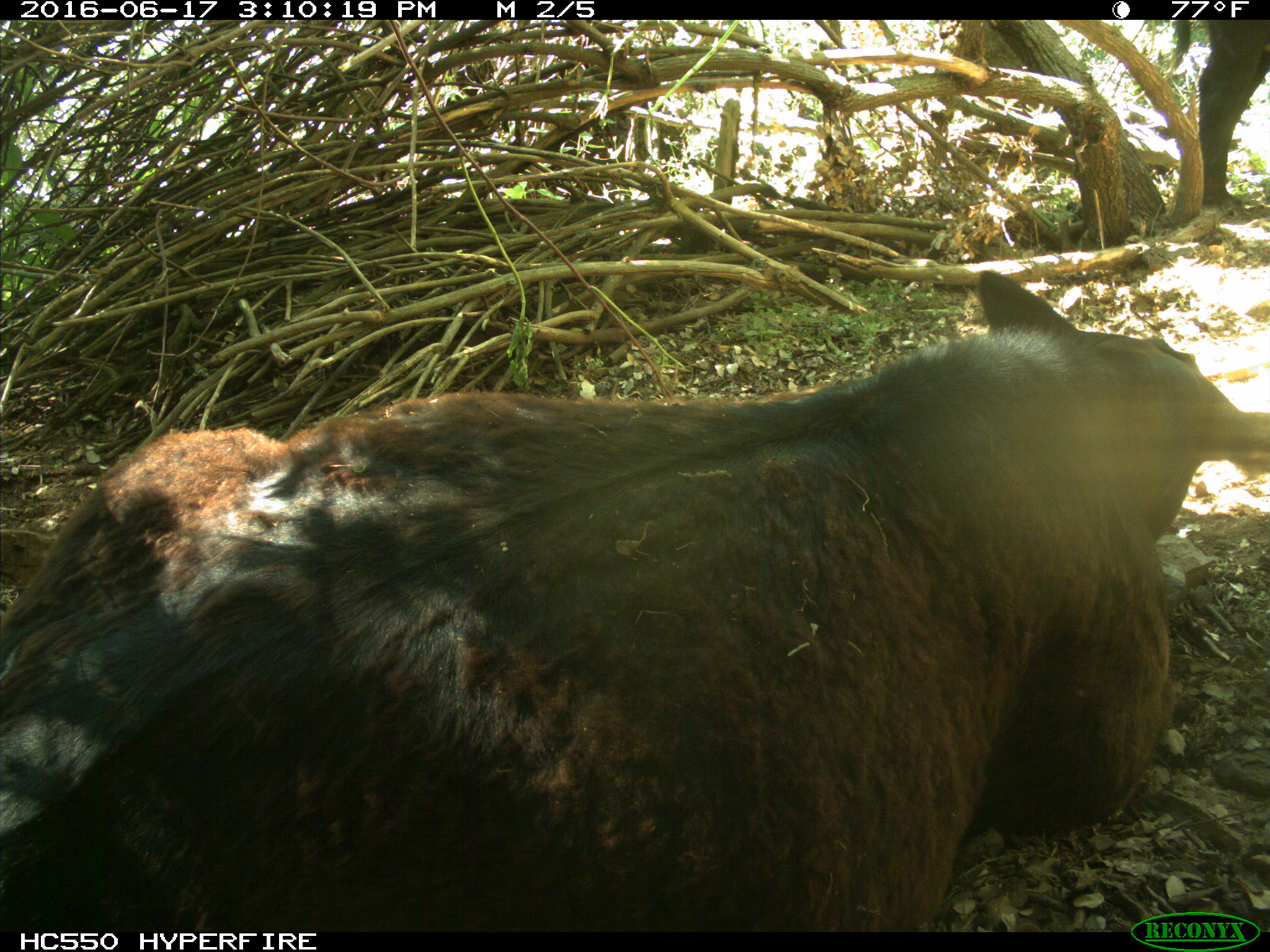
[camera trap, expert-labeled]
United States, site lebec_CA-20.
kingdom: Animalia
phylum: Chordata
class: Mammalia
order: Artiodactyla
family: Bovidae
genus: Bos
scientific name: Bos taurus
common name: domestic cow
Bos taurus (domestic cow).